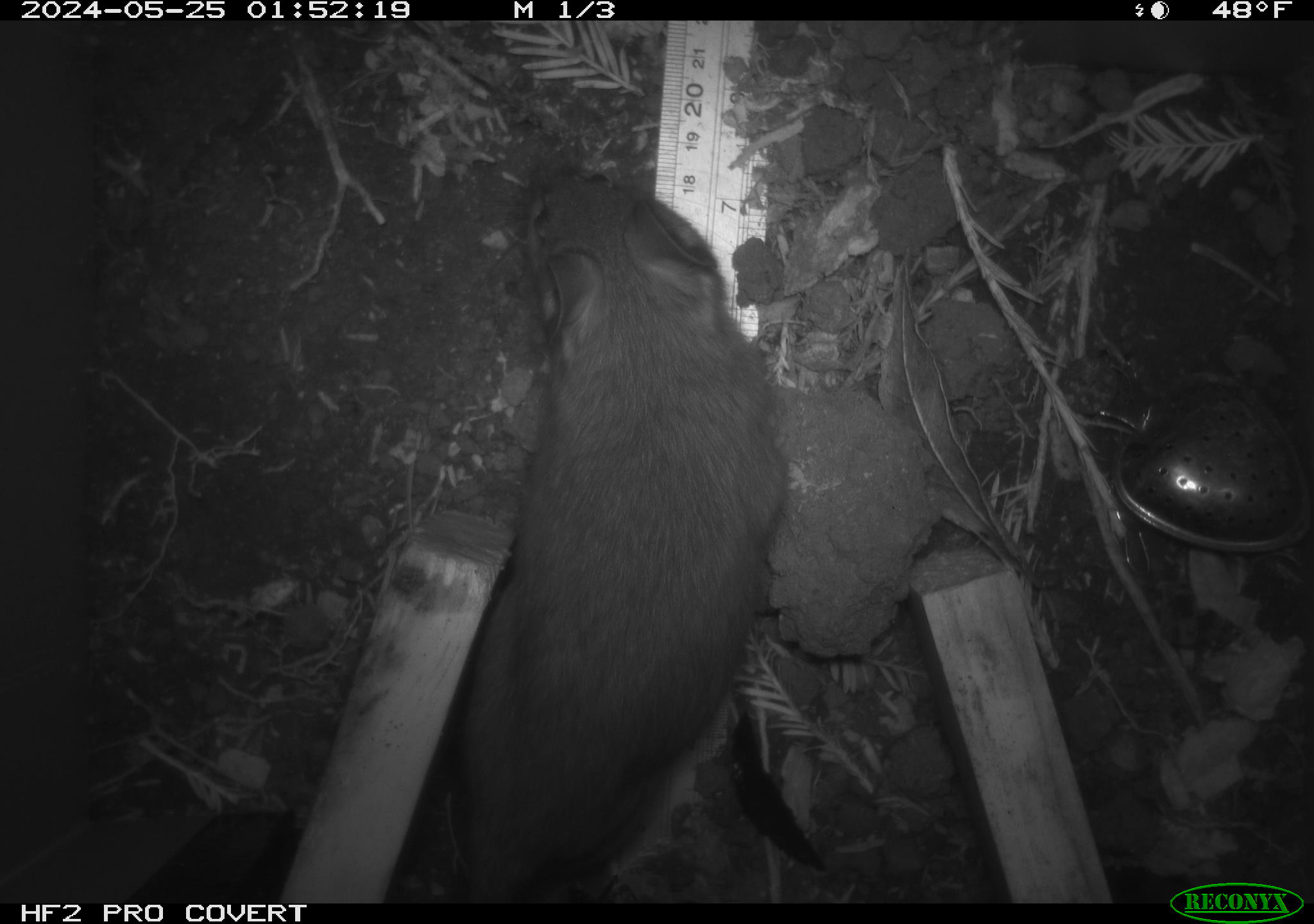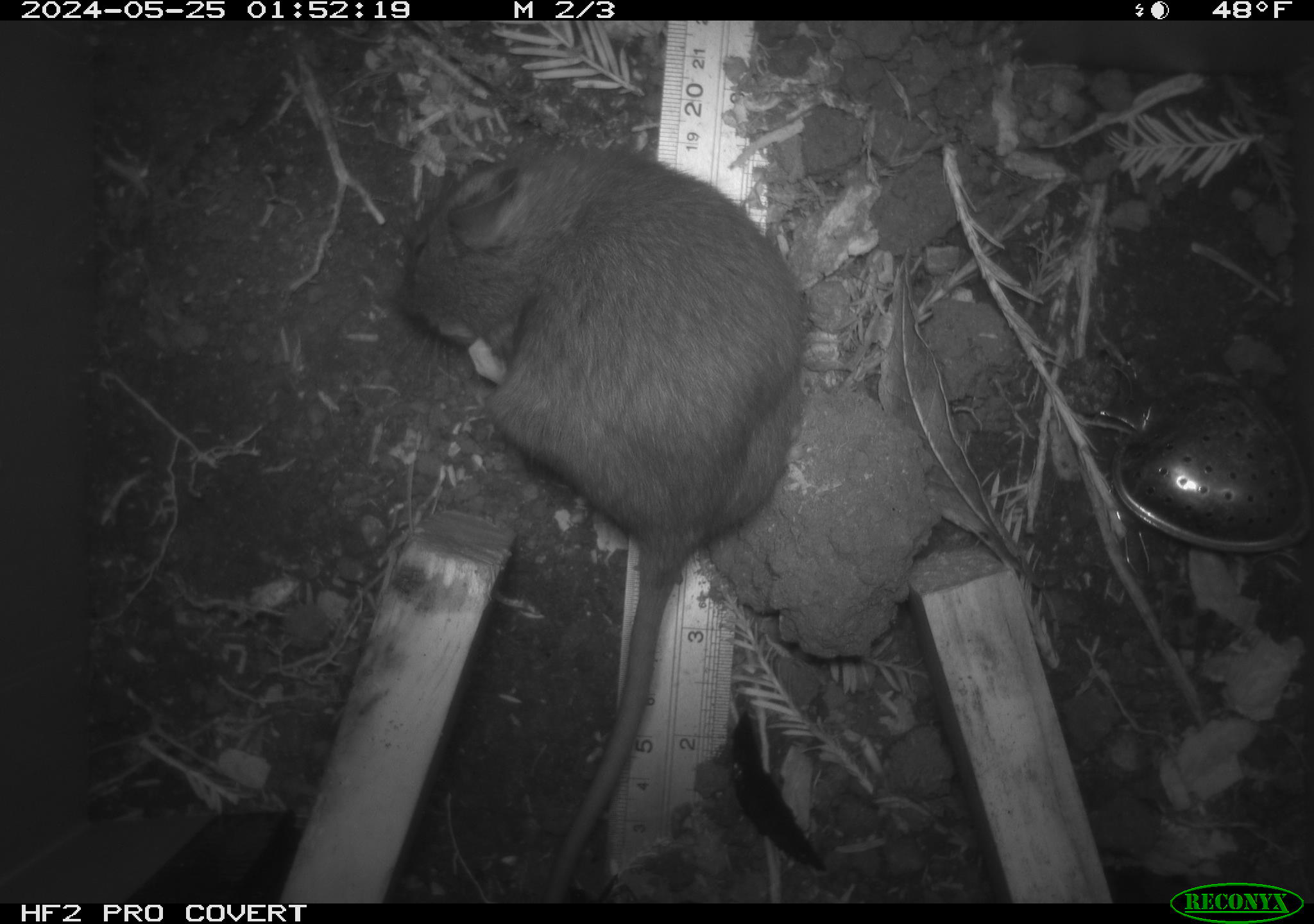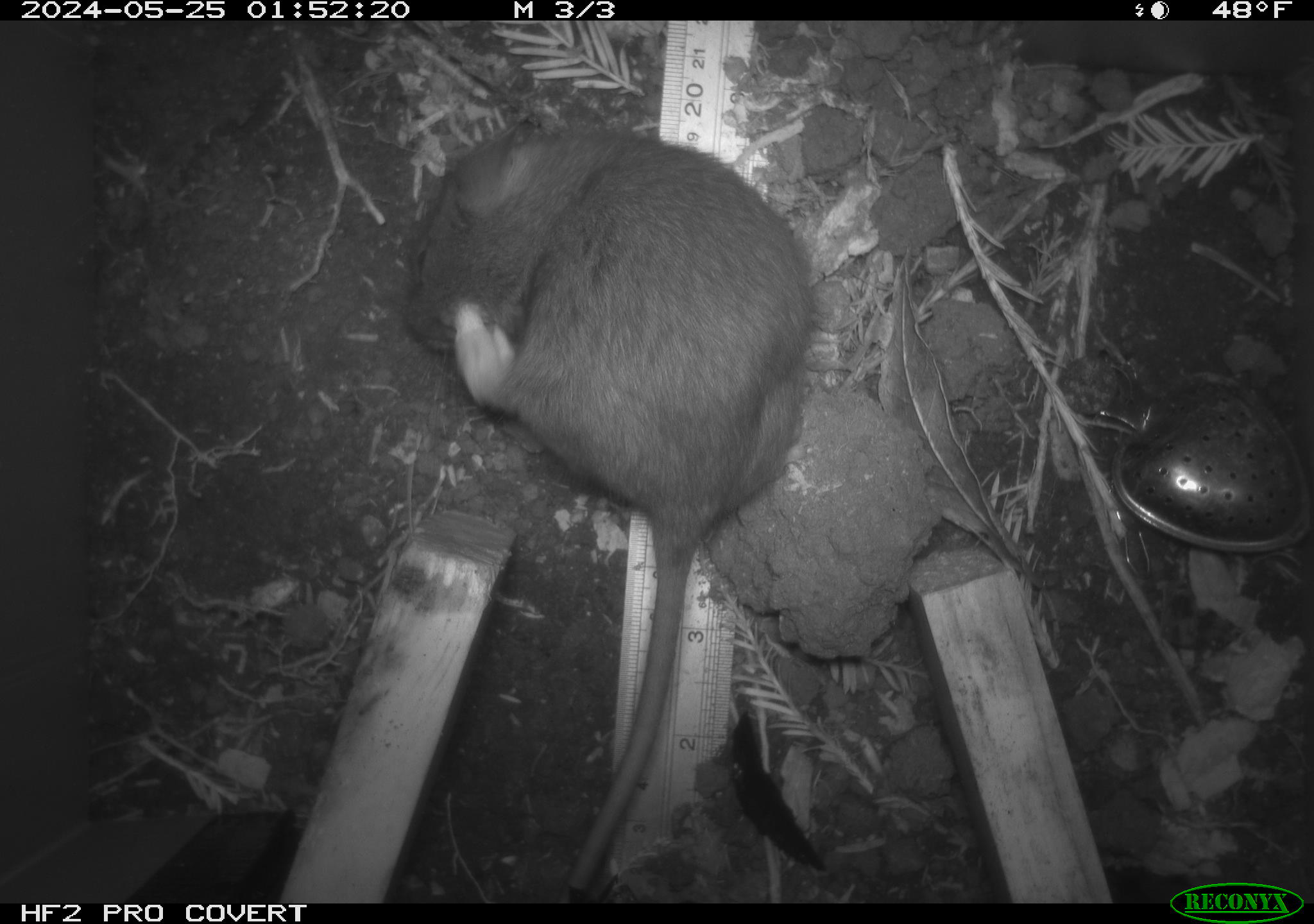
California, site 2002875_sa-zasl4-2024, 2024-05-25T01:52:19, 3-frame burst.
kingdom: Animalia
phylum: Chordata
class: Mammalia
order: Rodentia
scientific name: Rodentia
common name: rodent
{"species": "rodent (Rodentia)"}